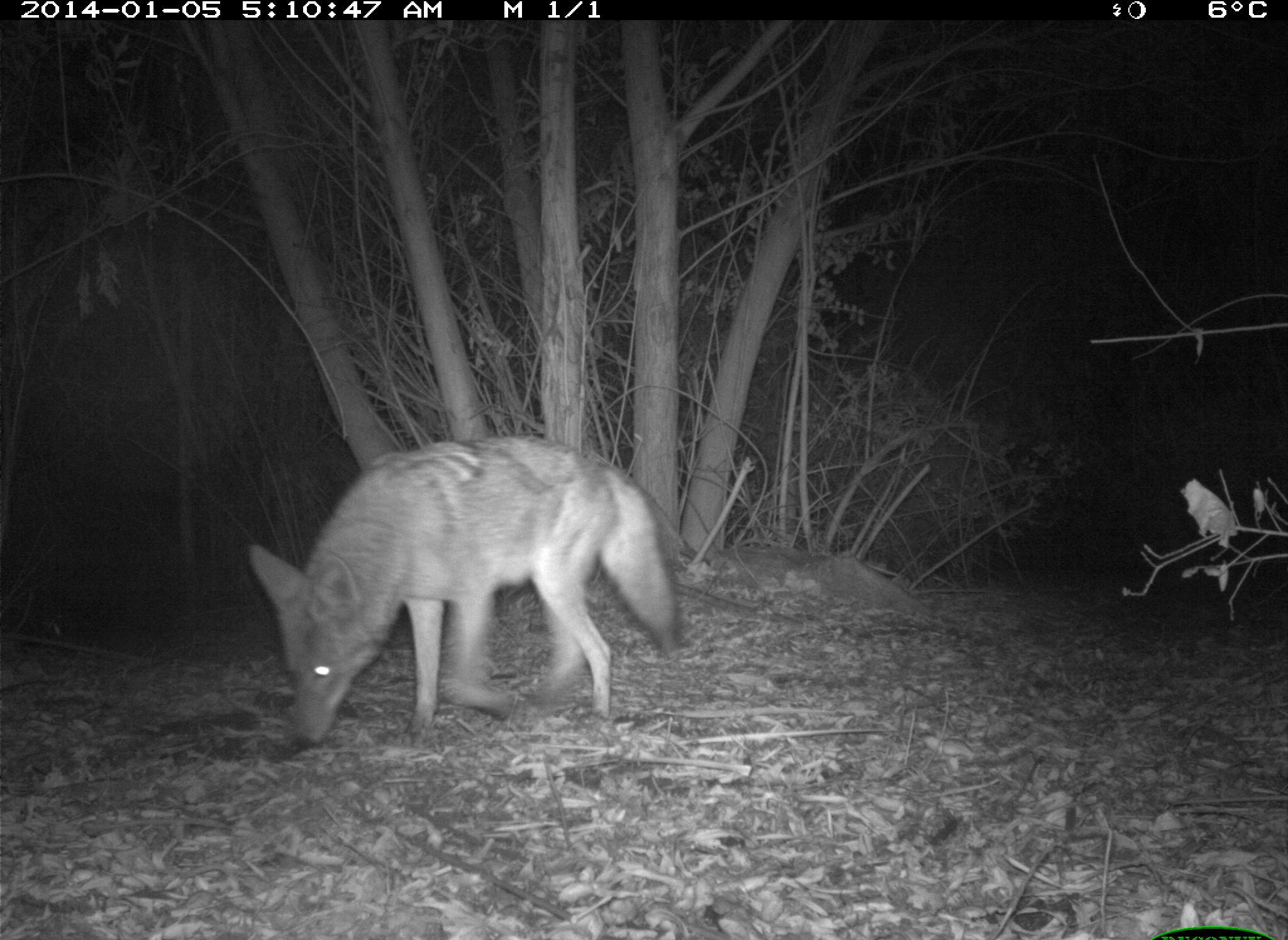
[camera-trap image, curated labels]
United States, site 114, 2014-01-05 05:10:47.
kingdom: Animalia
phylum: Chordata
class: Mammalia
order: Carnivora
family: Canidae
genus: Canis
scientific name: Canis latrans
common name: coyote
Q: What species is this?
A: Coyote (Canis latrans).